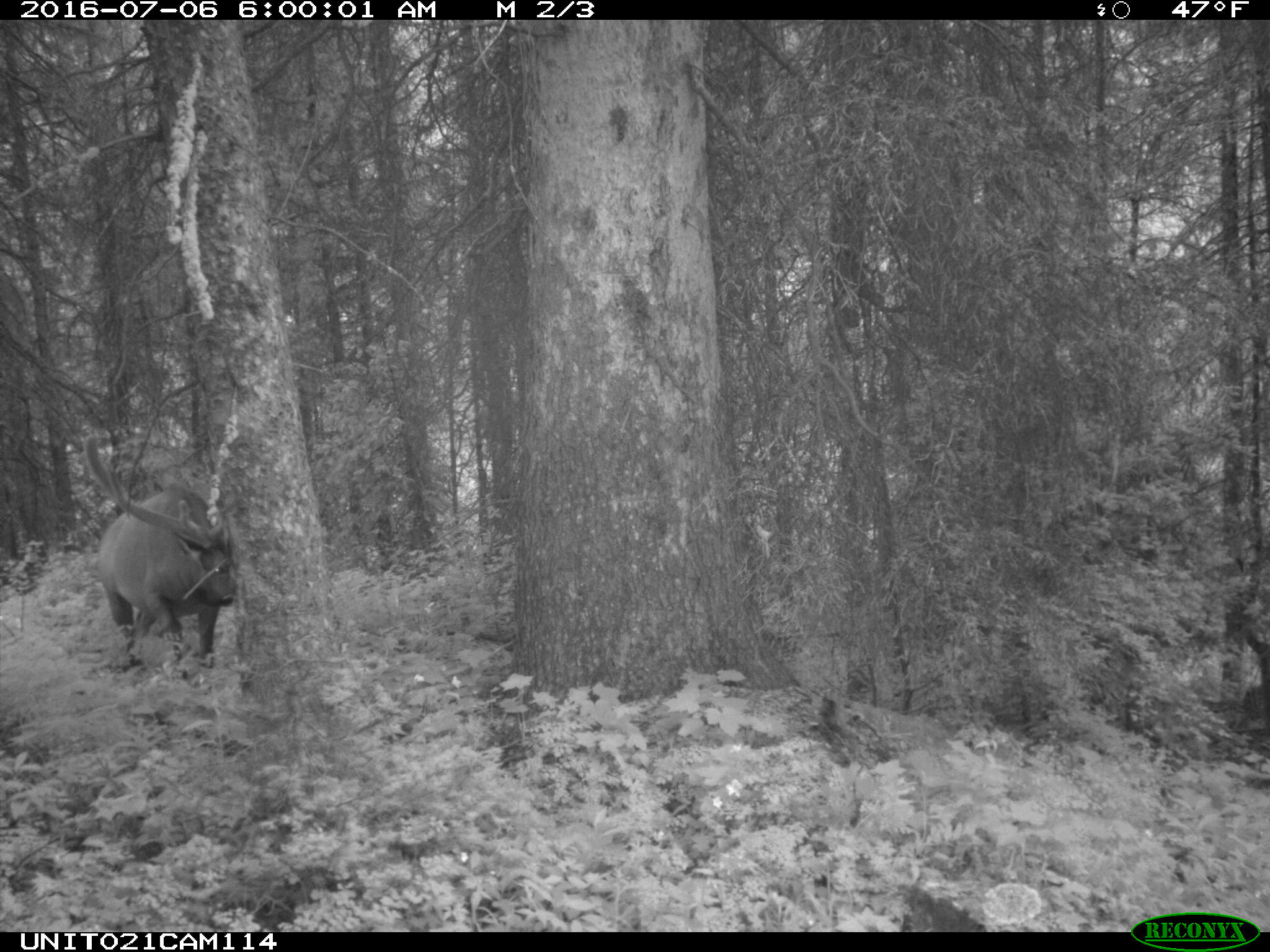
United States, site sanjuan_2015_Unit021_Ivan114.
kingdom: Animalia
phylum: Chordata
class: Mammalia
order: Artiodactyla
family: Cervidae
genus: Cervus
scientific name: Cervus elaphus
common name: red deer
Cervus elaphus (red deer).